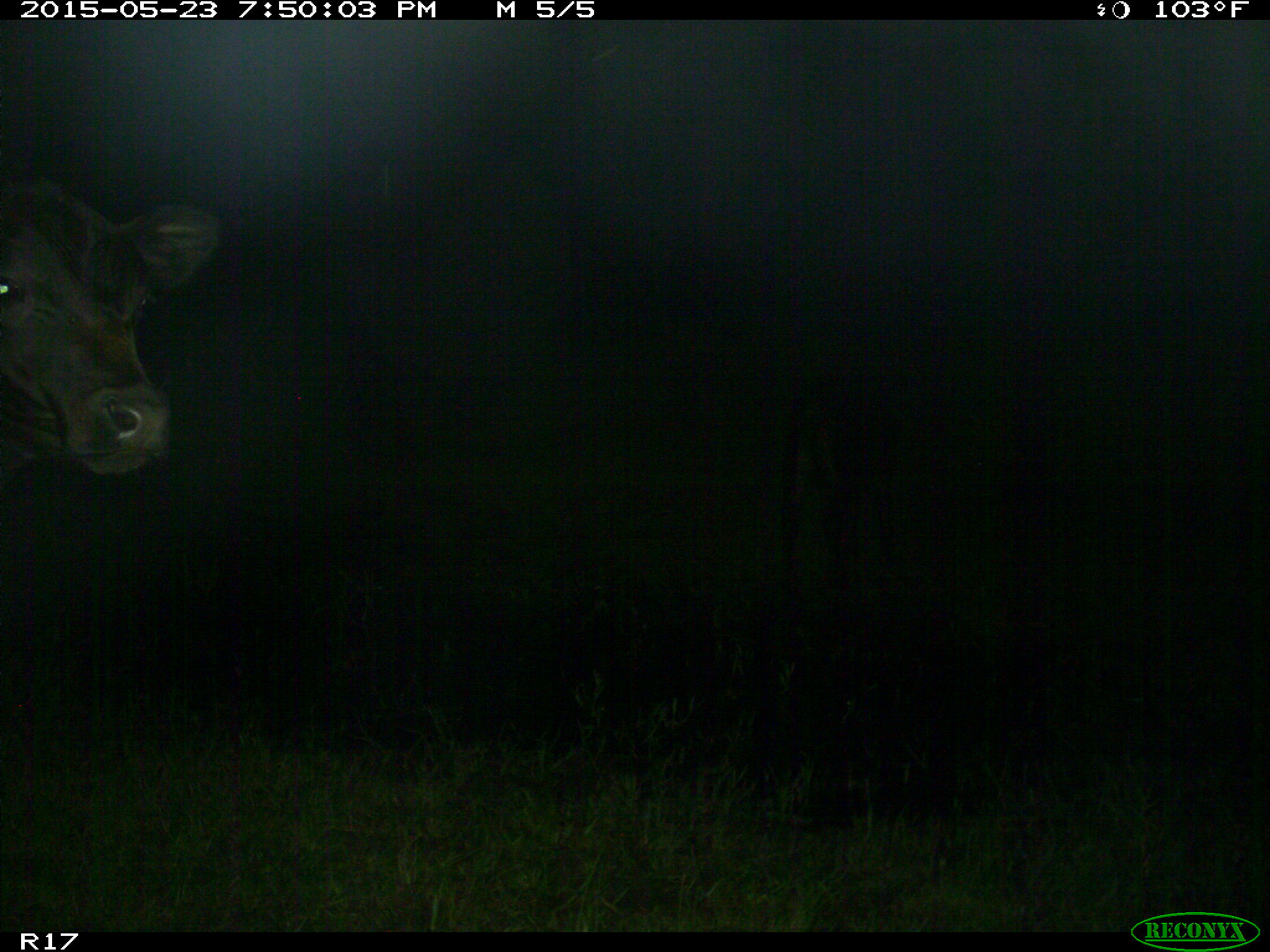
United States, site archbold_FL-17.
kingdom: Animalia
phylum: Chordata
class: Mammalia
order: Artiodactyla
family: Bovidae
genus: Bos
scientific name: Bos taurus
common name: domestic cow